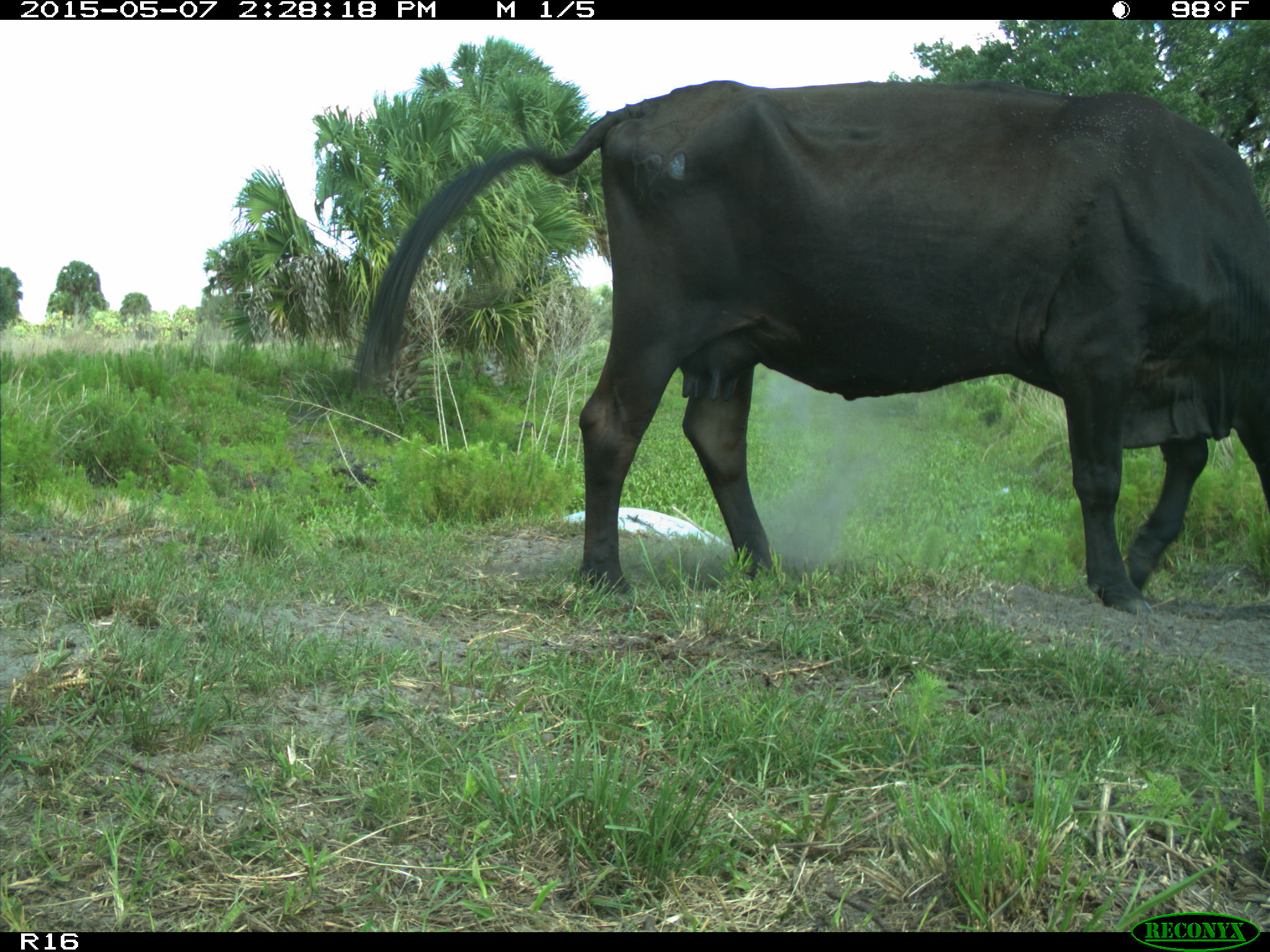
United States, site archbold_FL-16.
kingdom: Animalia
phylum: Chordata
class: Mammalia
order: Artiodactyla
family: Bovidae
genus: Bos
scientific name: Bos taurus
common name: domestic cow